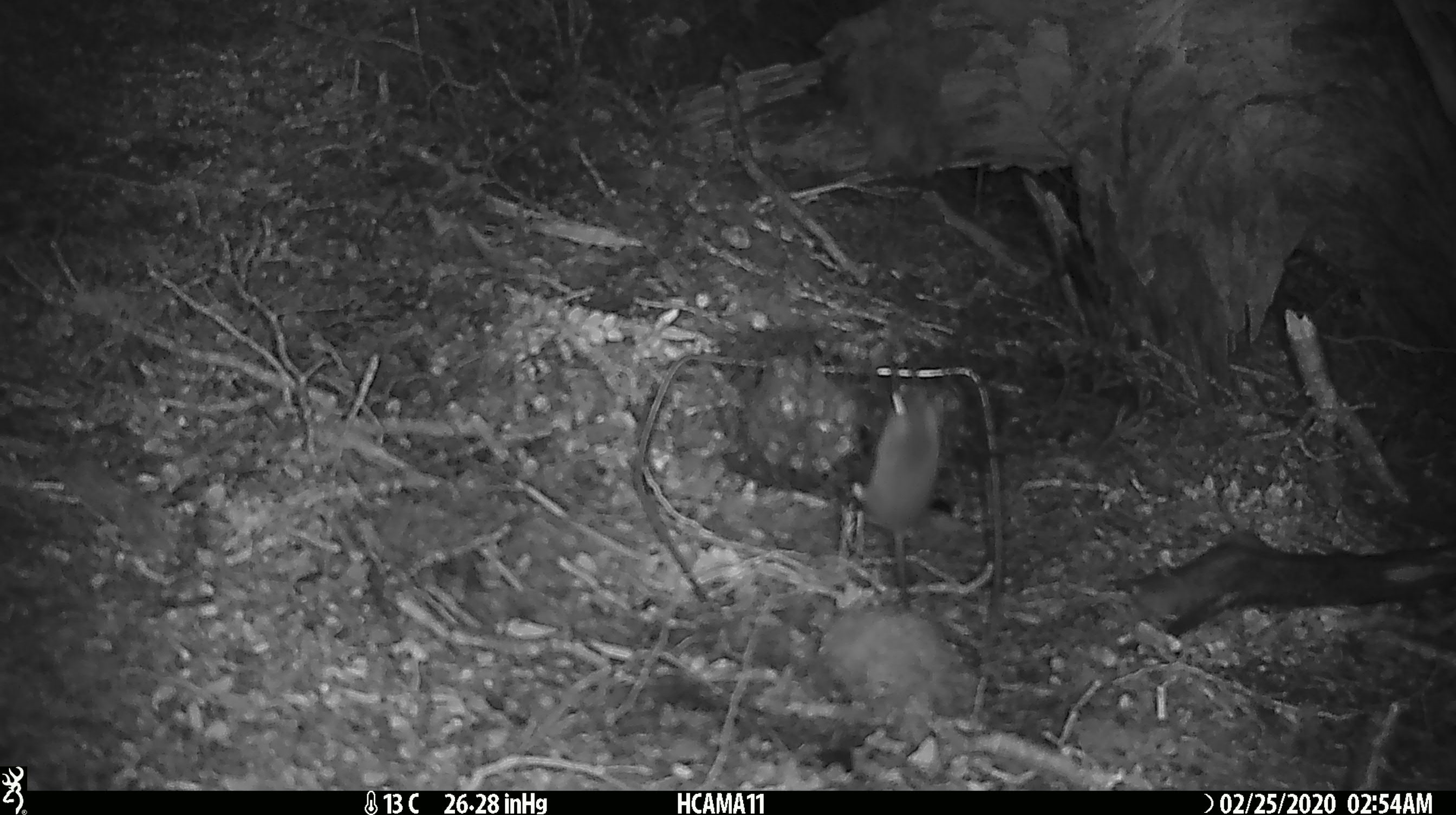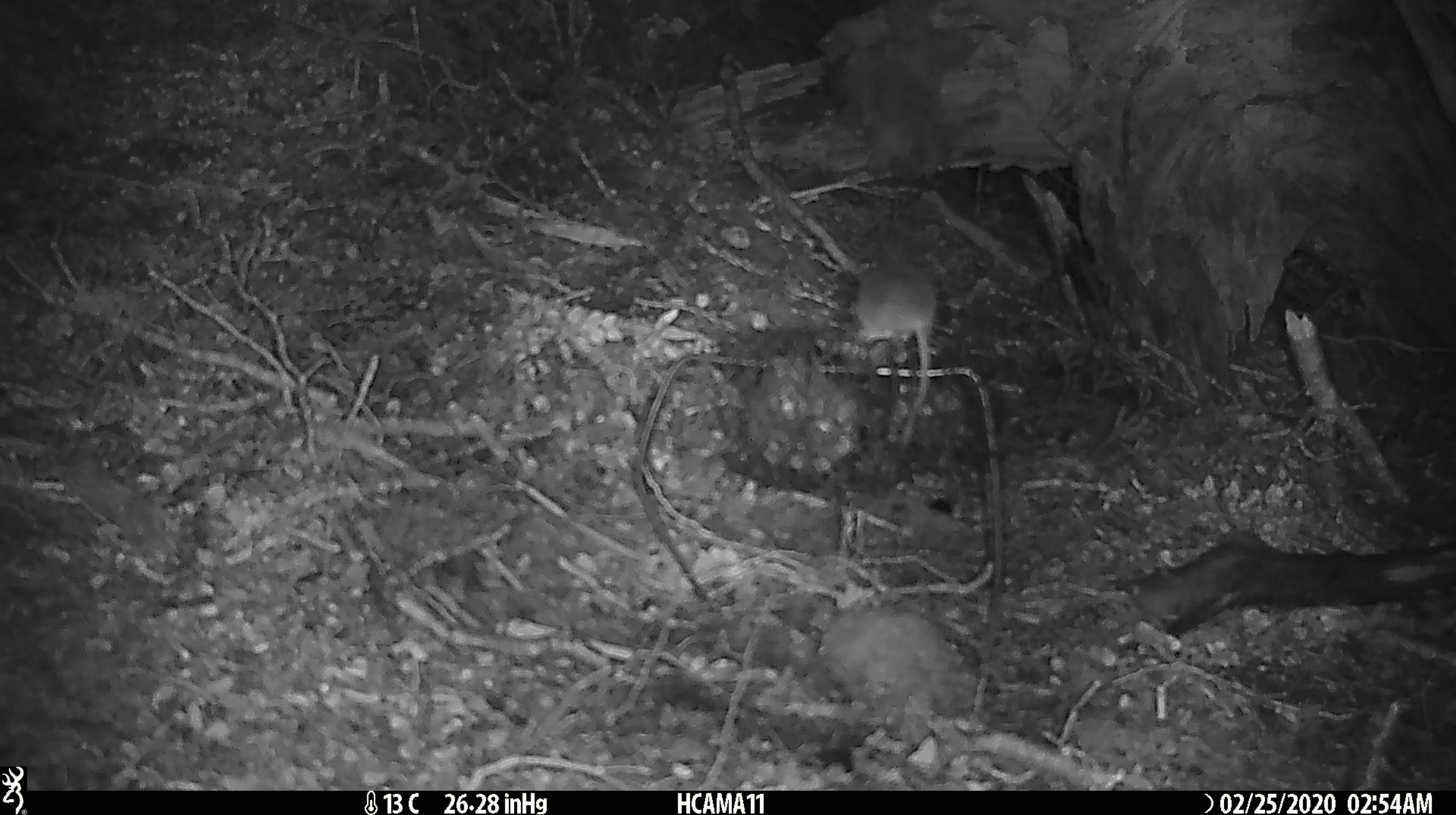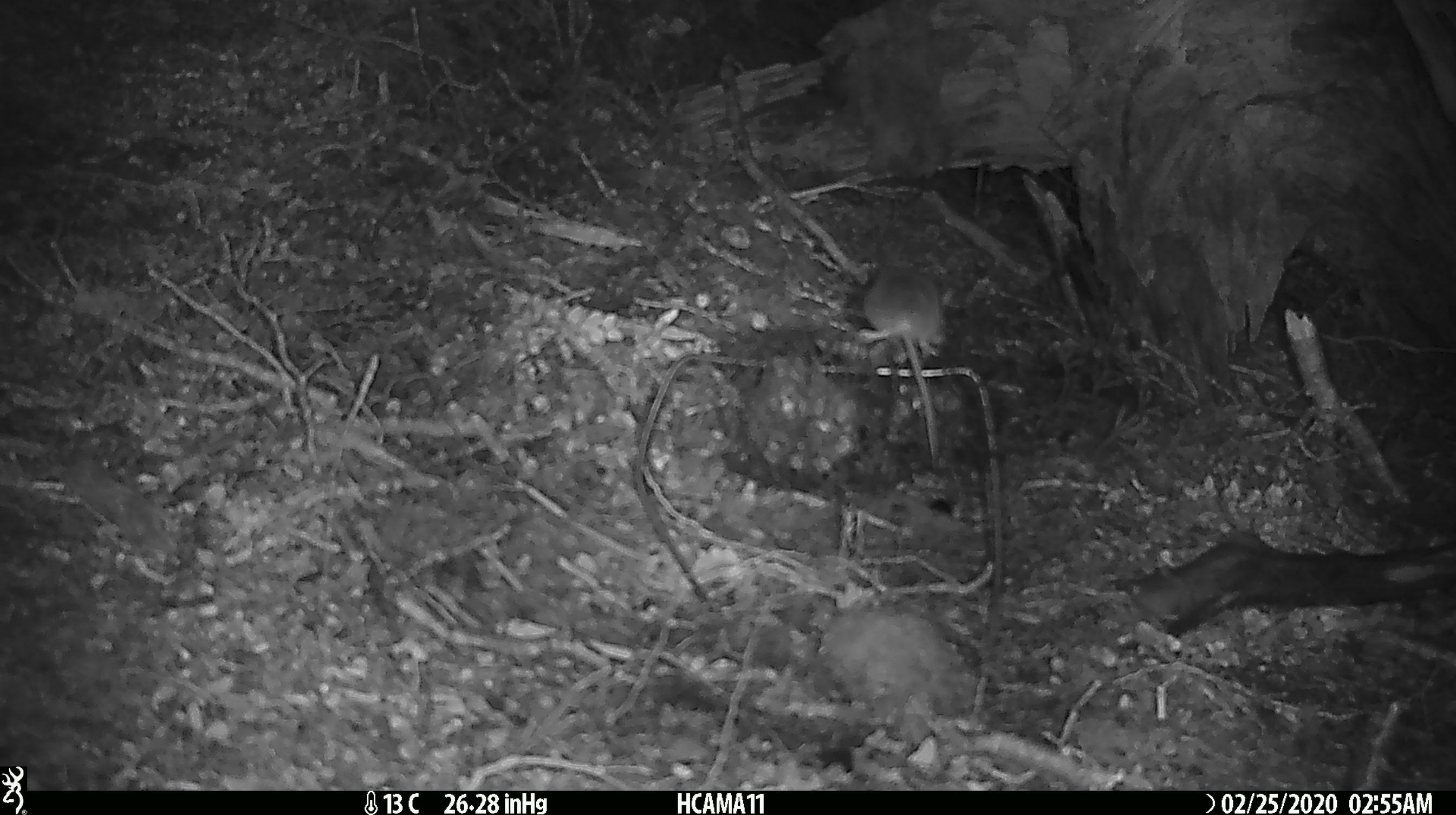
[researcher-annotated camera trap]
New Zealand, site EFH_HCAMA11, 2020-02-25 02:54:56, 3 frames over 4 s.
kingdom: Animalia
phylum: Chordata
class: Mammalia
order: Rodentia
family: Muridae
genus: Mus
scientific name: Mus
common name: mouse